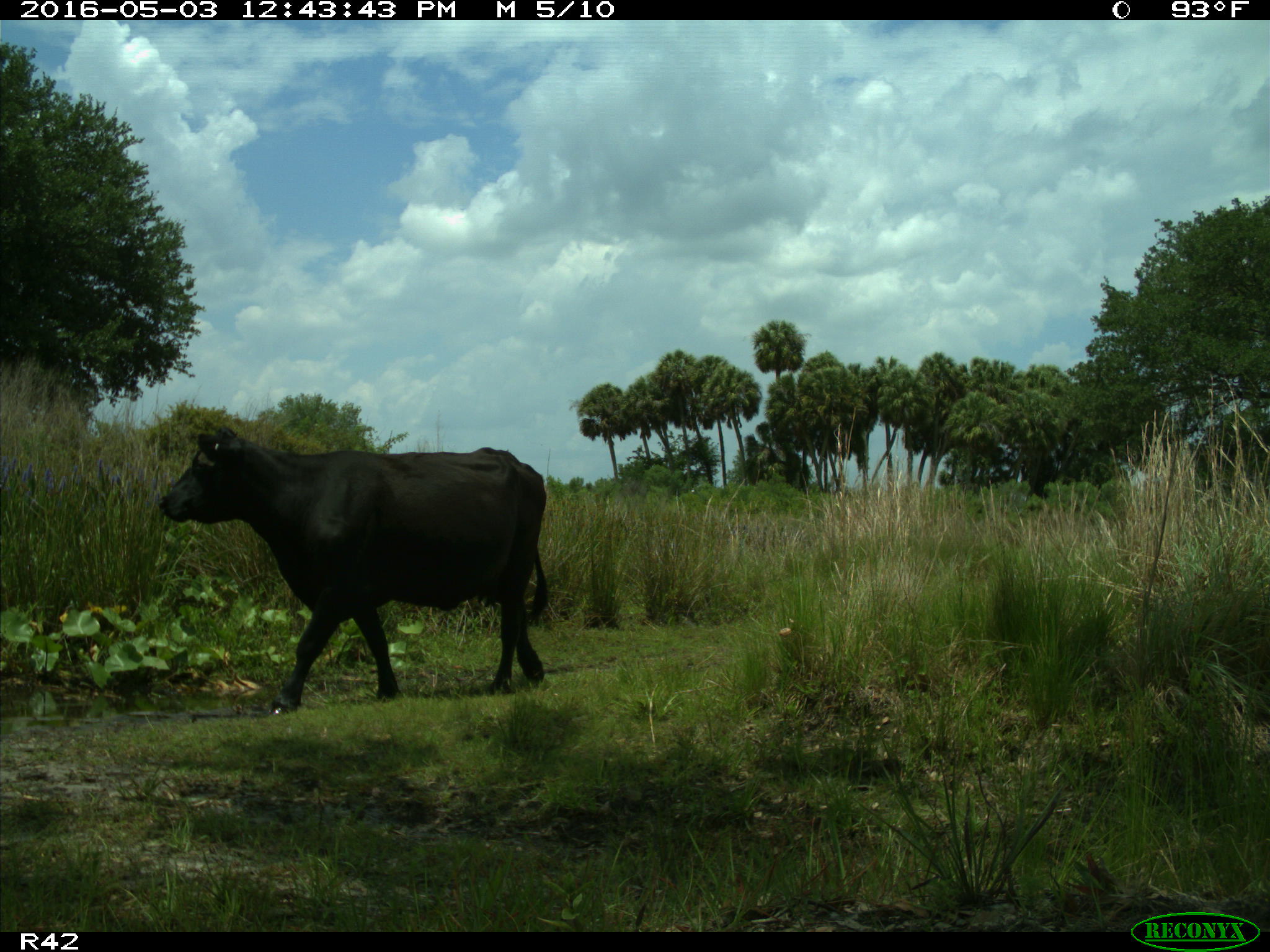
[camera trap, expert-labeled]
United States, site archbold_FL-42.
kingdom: Animalia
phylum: Chordata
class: Mammalia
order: Artiodactyla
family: Bovidae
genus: Bos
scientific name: Bos taurus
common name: domestic cow